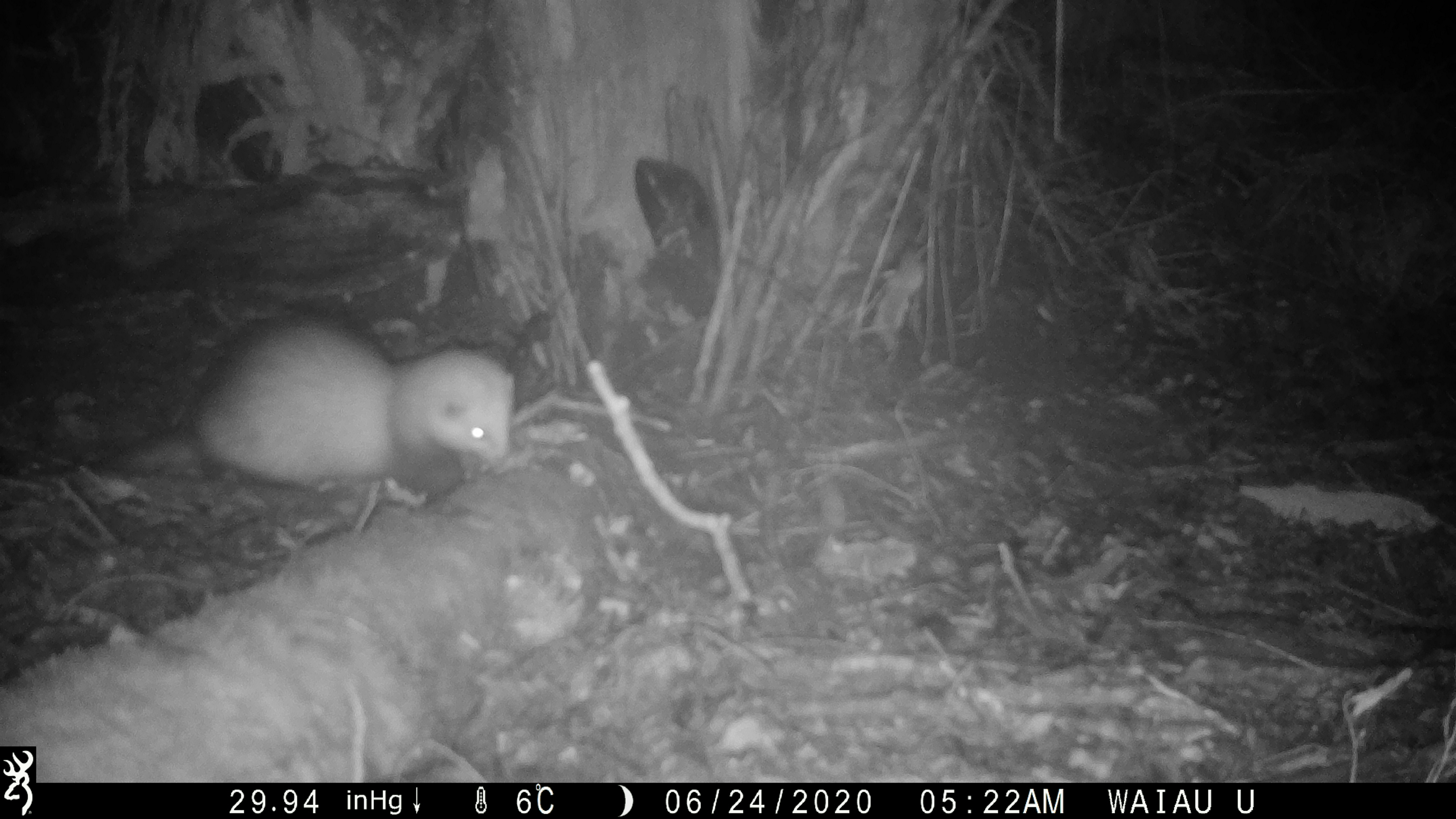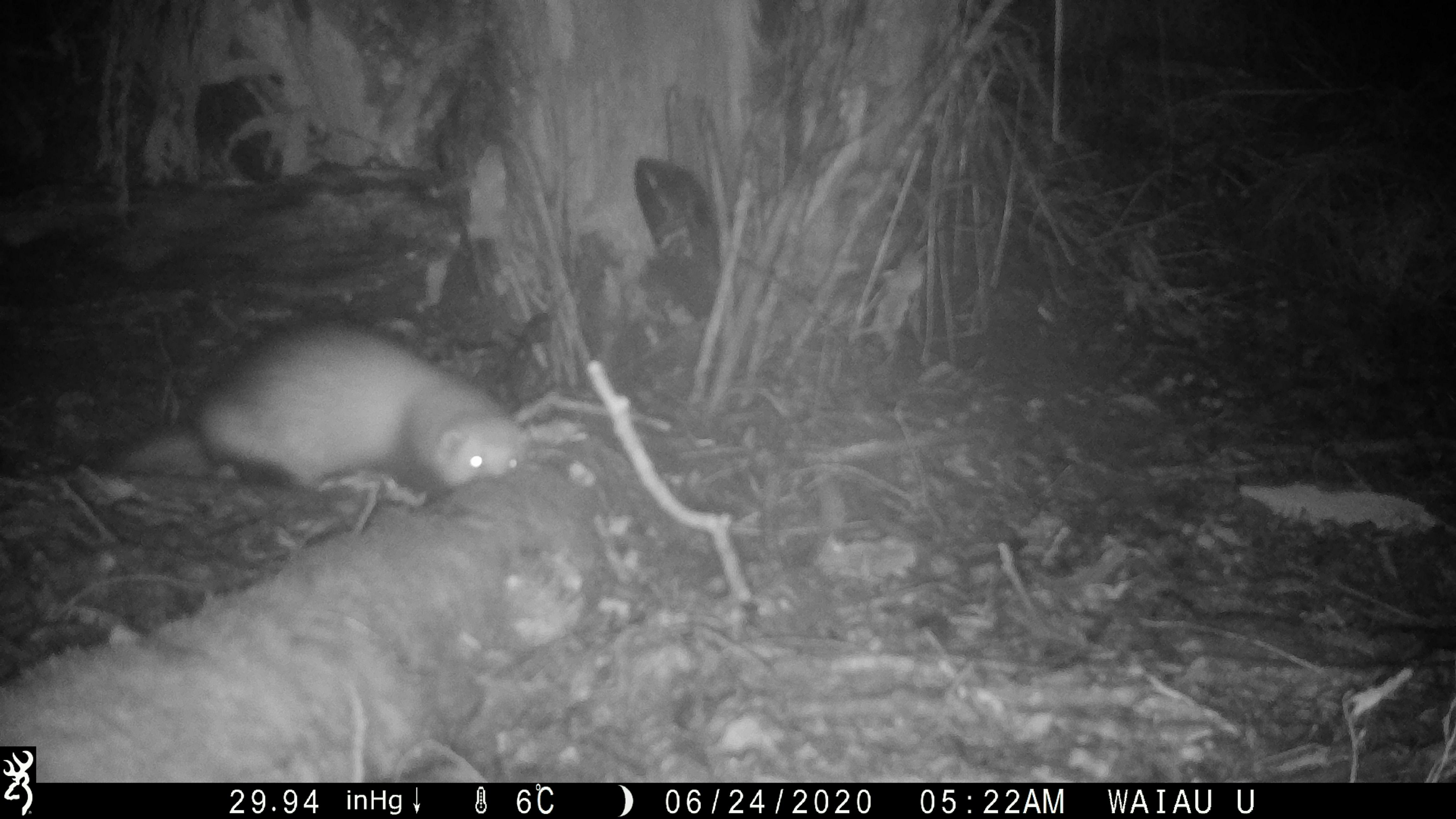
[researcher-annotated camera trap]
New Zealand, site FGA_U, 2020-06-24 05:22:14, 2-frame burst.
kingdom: Animalia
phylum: Chordata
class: Mammalia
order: Carnivora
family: Mustelidae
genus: Mustela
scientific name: Mustela furo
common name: ferret